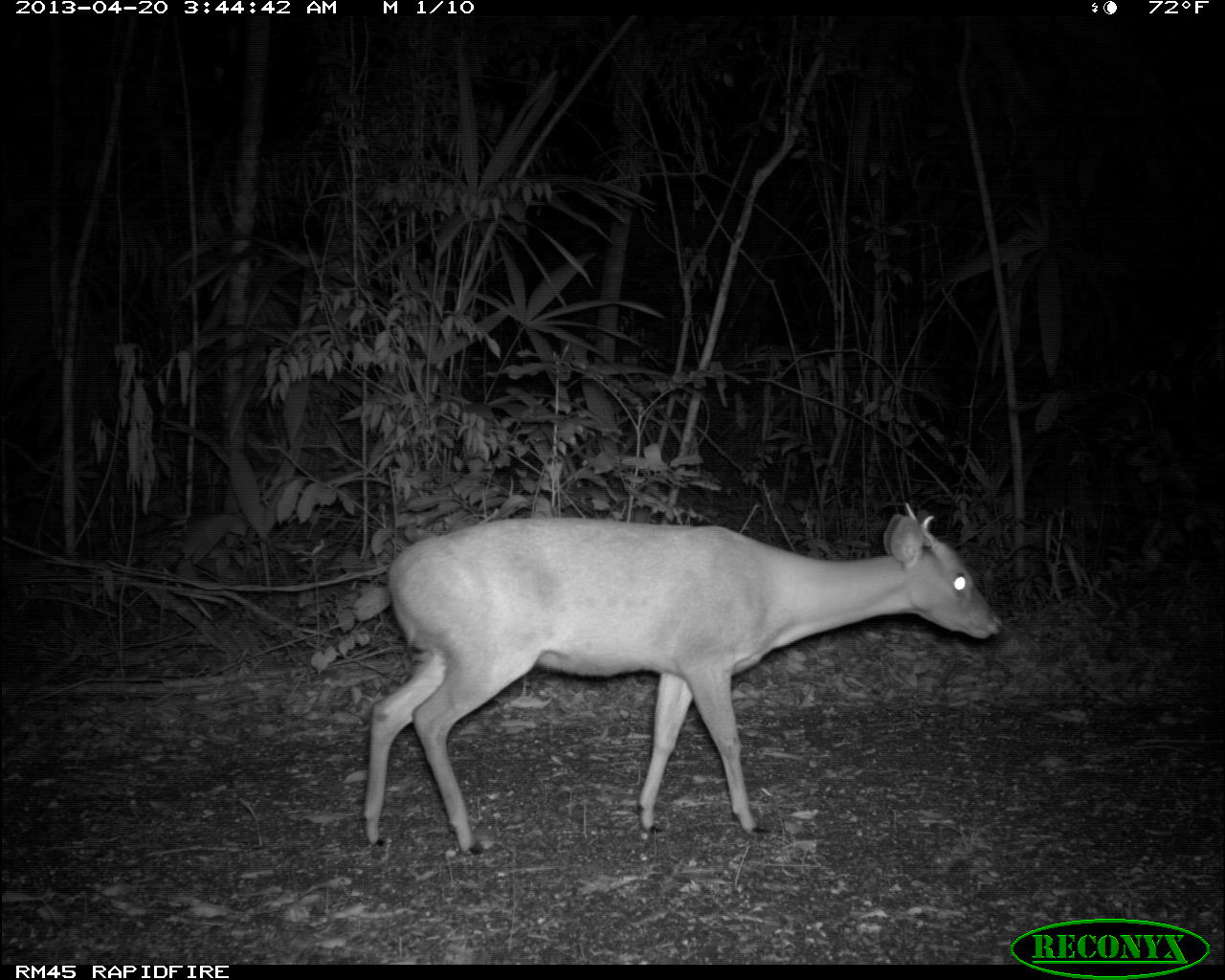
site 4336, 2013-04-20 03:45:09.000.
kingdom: Animalia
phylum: Chordata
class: Mammalia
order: Artiodactyla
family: Cervidae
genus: Mazama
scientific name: Mazama temama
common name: central american red brocket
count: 1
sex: male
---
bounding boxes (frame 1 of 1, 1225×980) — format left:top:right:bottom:
mazama temama: 357:499:1003:852